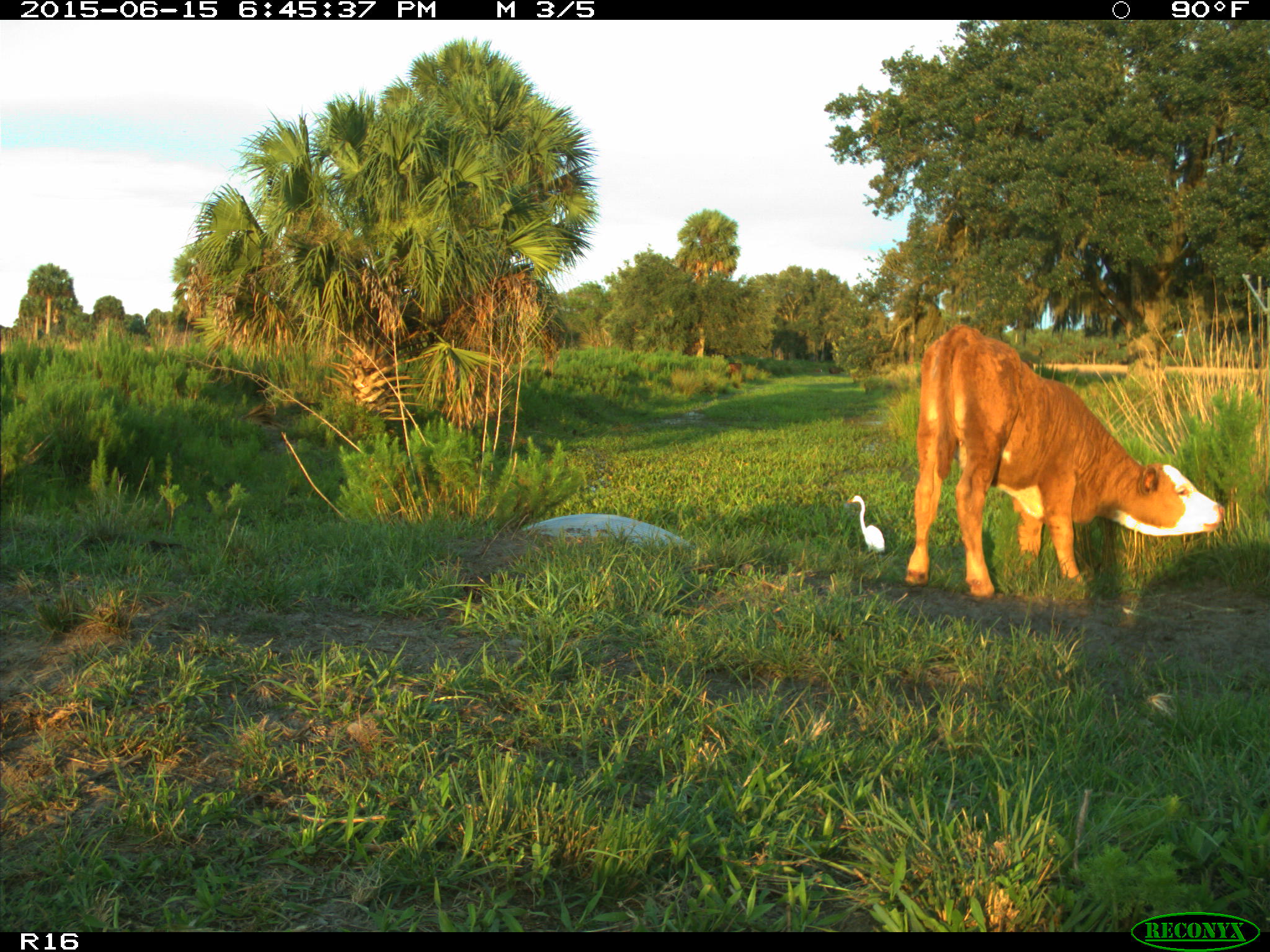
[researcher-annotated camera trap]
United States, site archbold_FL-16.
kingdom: Animalia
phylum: Chordata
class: Mammalia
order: Artiodactyla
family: Bovidae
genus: Bos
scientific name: Bos taurus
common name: domestic cow